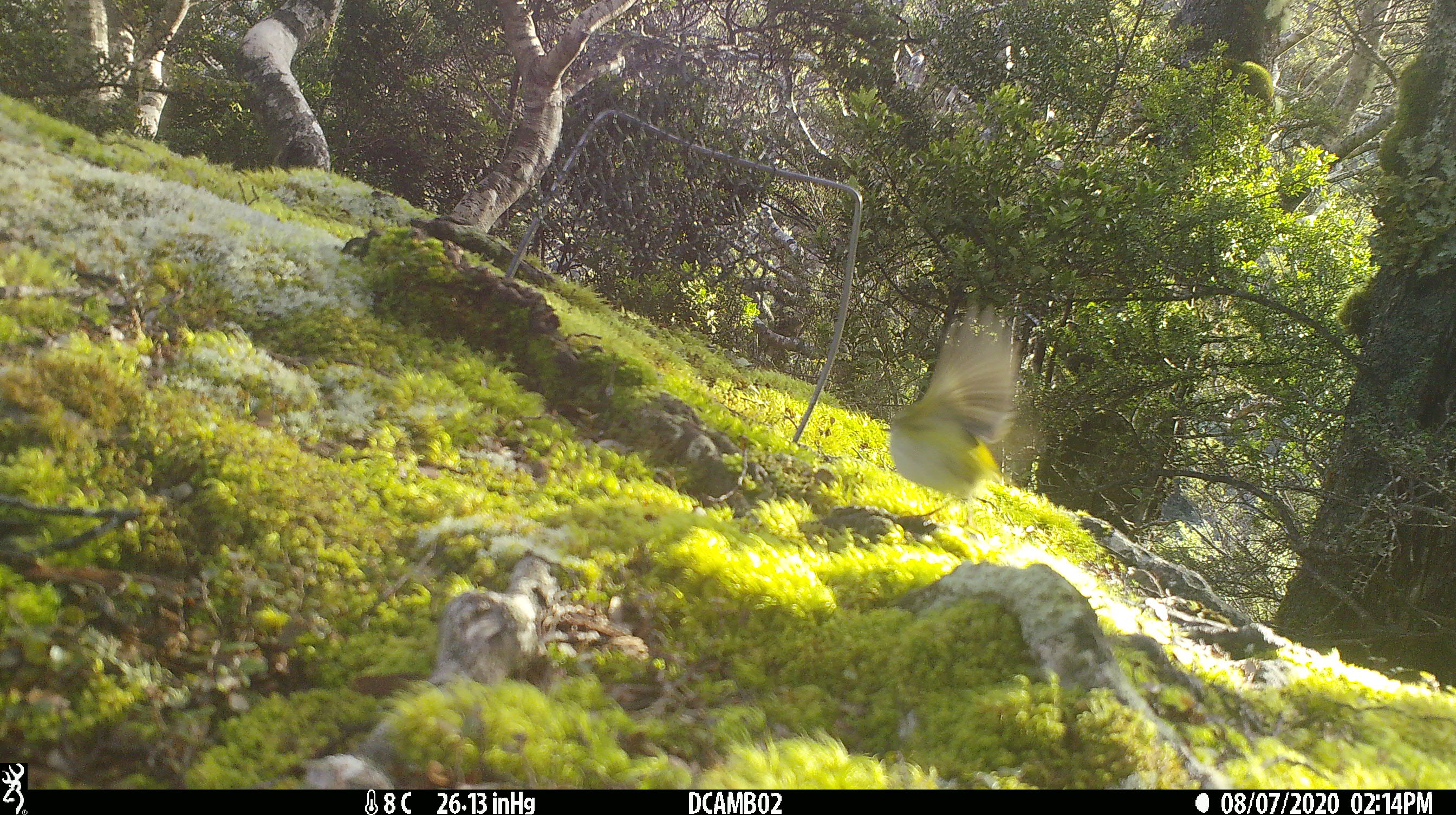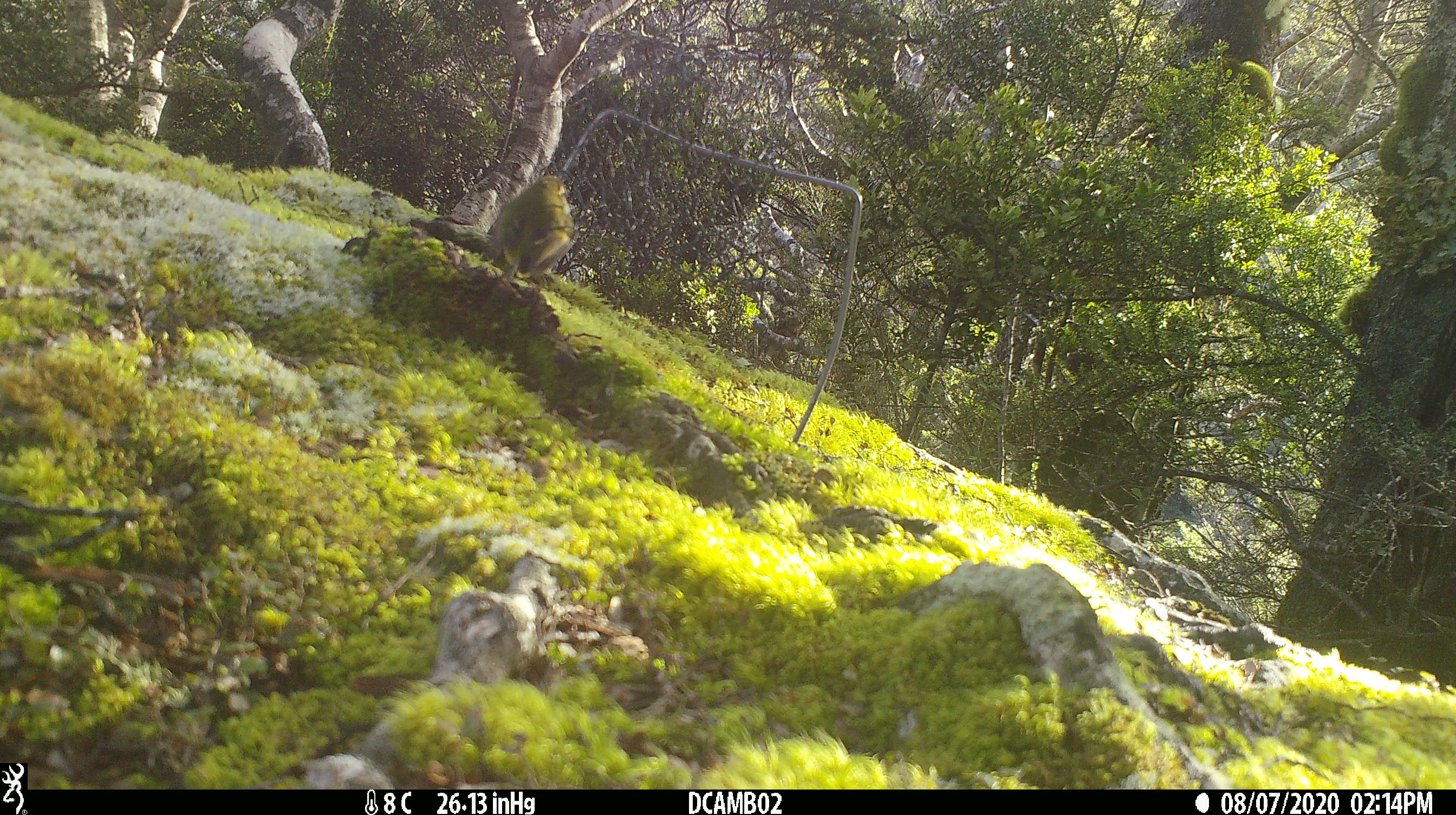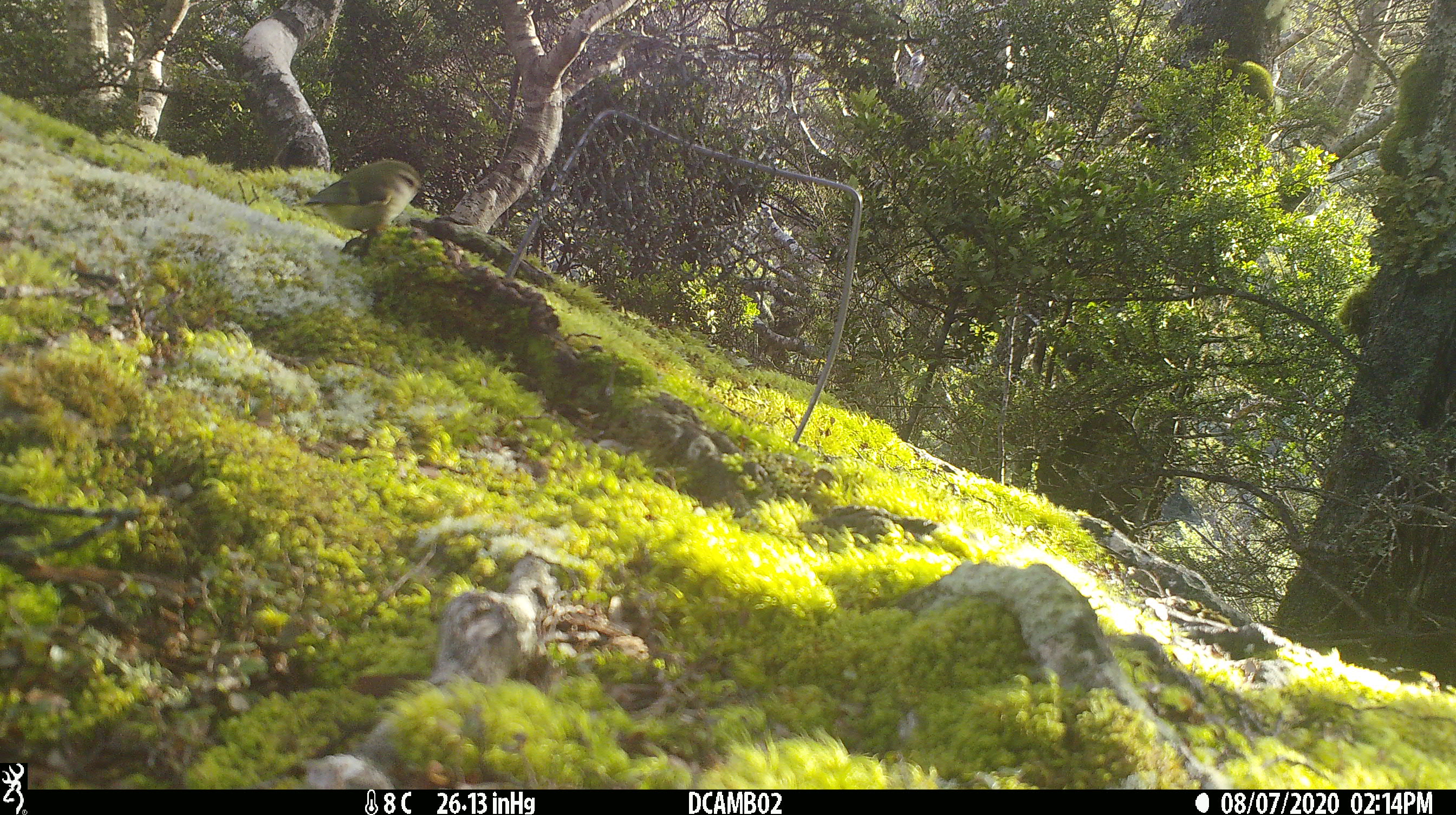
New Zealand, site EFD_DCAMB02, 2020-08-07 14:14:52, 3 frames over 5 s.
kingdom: Animalia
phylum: Chordata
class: Aves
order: Passeriformes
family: Acanthisittidae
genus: Acanthisitta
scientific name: Acanthisitta chloris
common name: rifleman